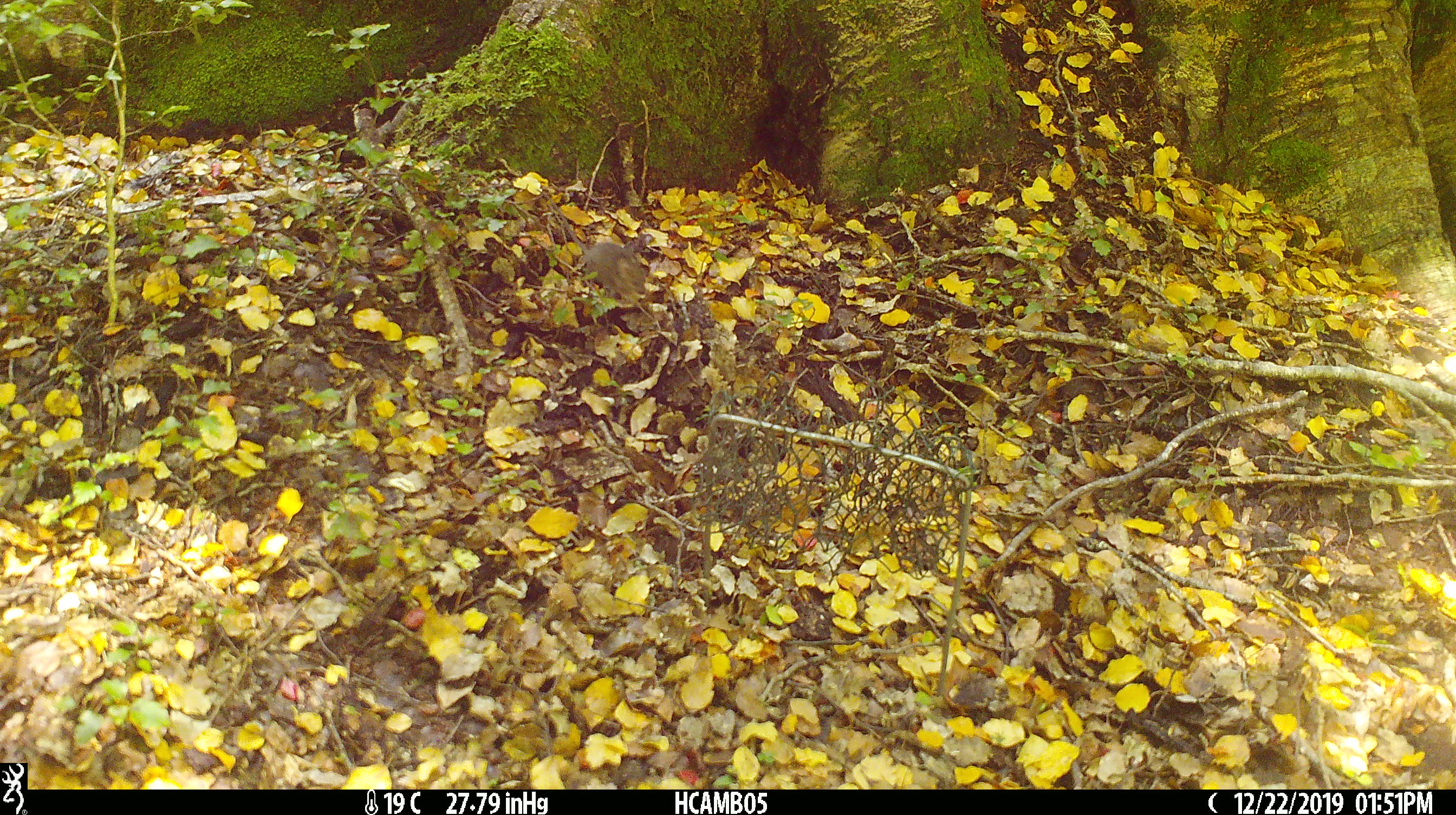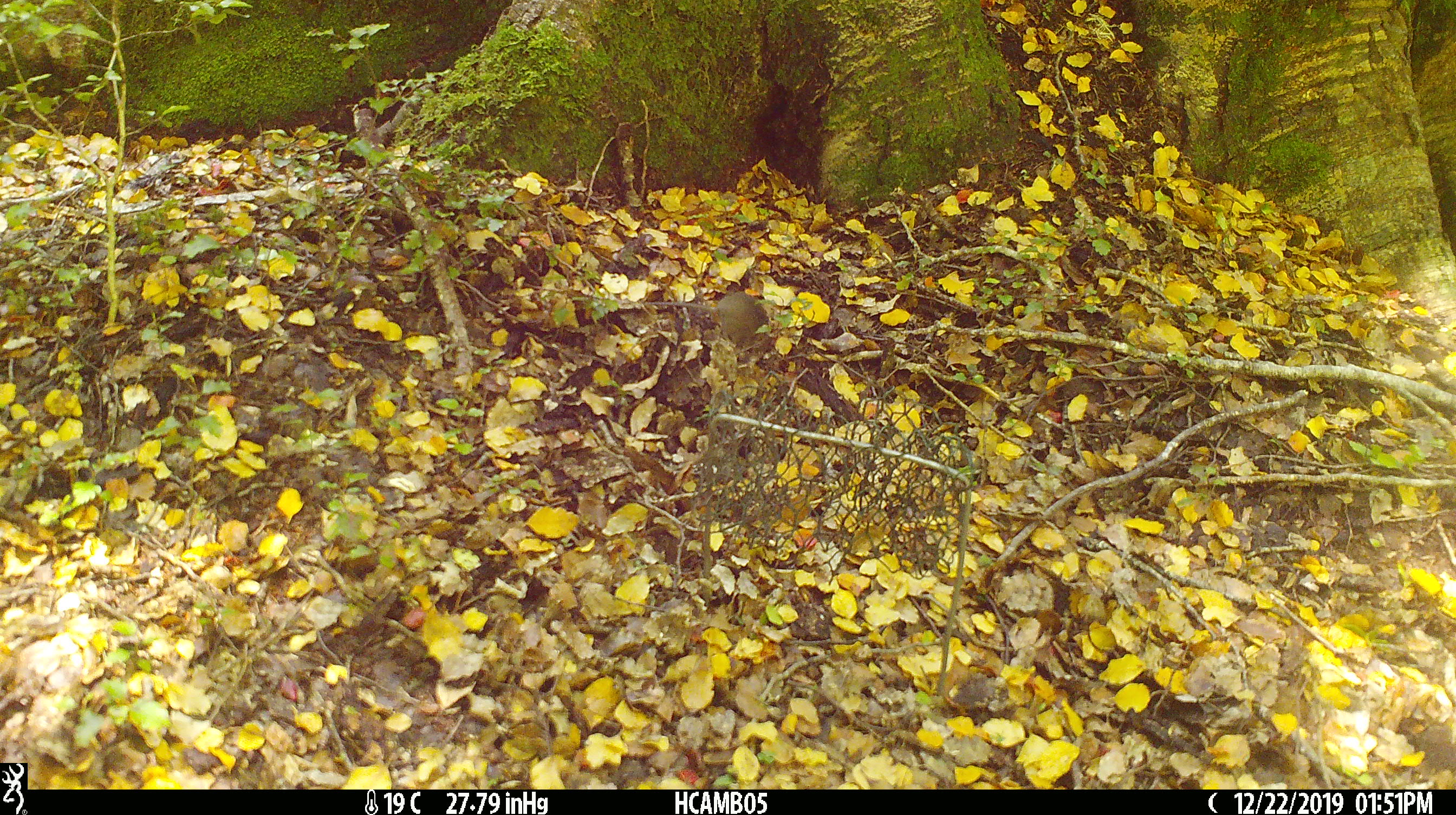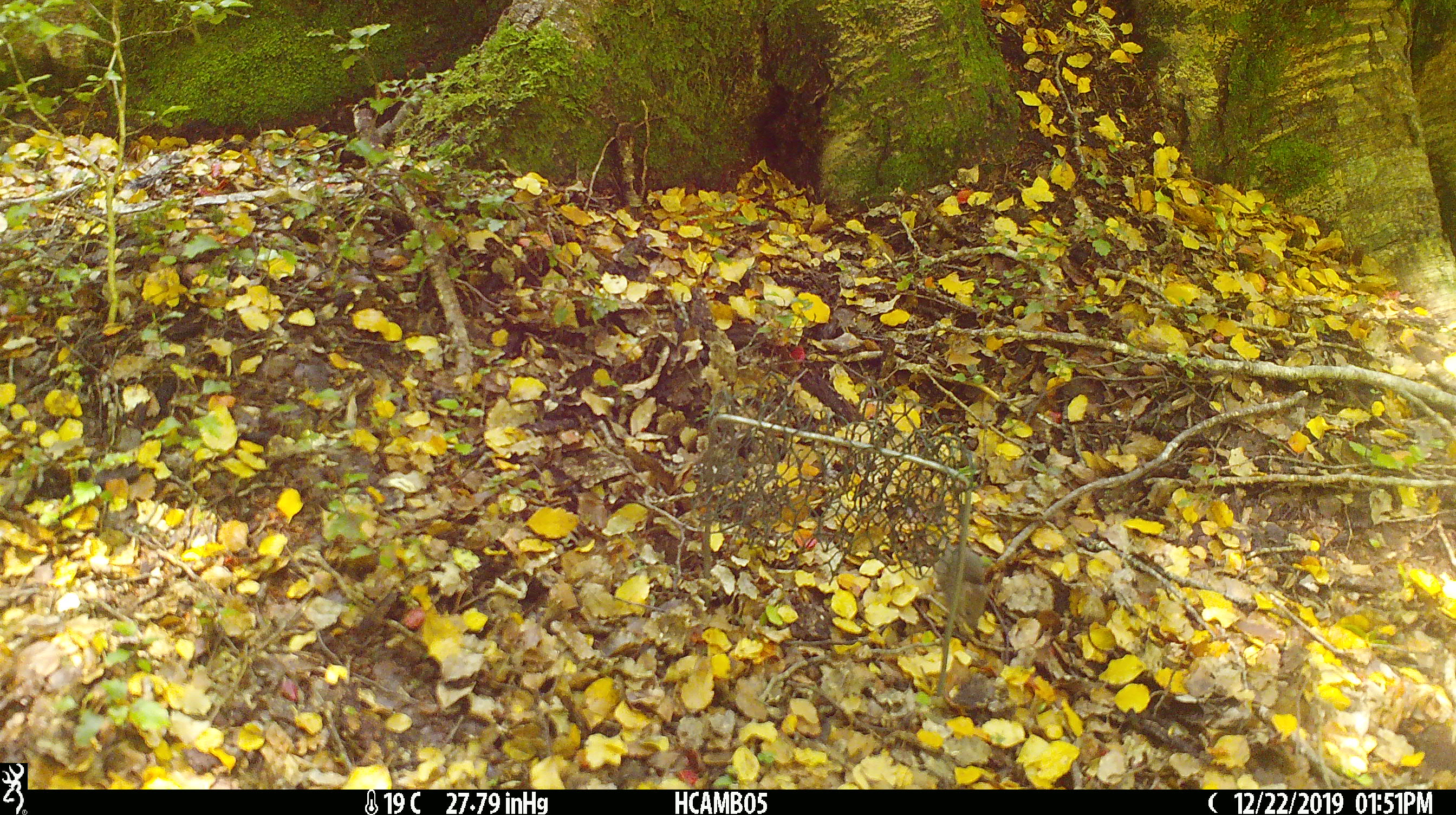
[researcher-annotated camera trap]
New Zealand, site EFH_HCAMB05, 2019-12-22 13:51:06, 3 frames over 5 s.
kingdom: Animalia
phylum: Chordata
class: Mammalia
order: Rodentia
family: Muridae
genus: Mus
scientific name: Mus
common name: mouse